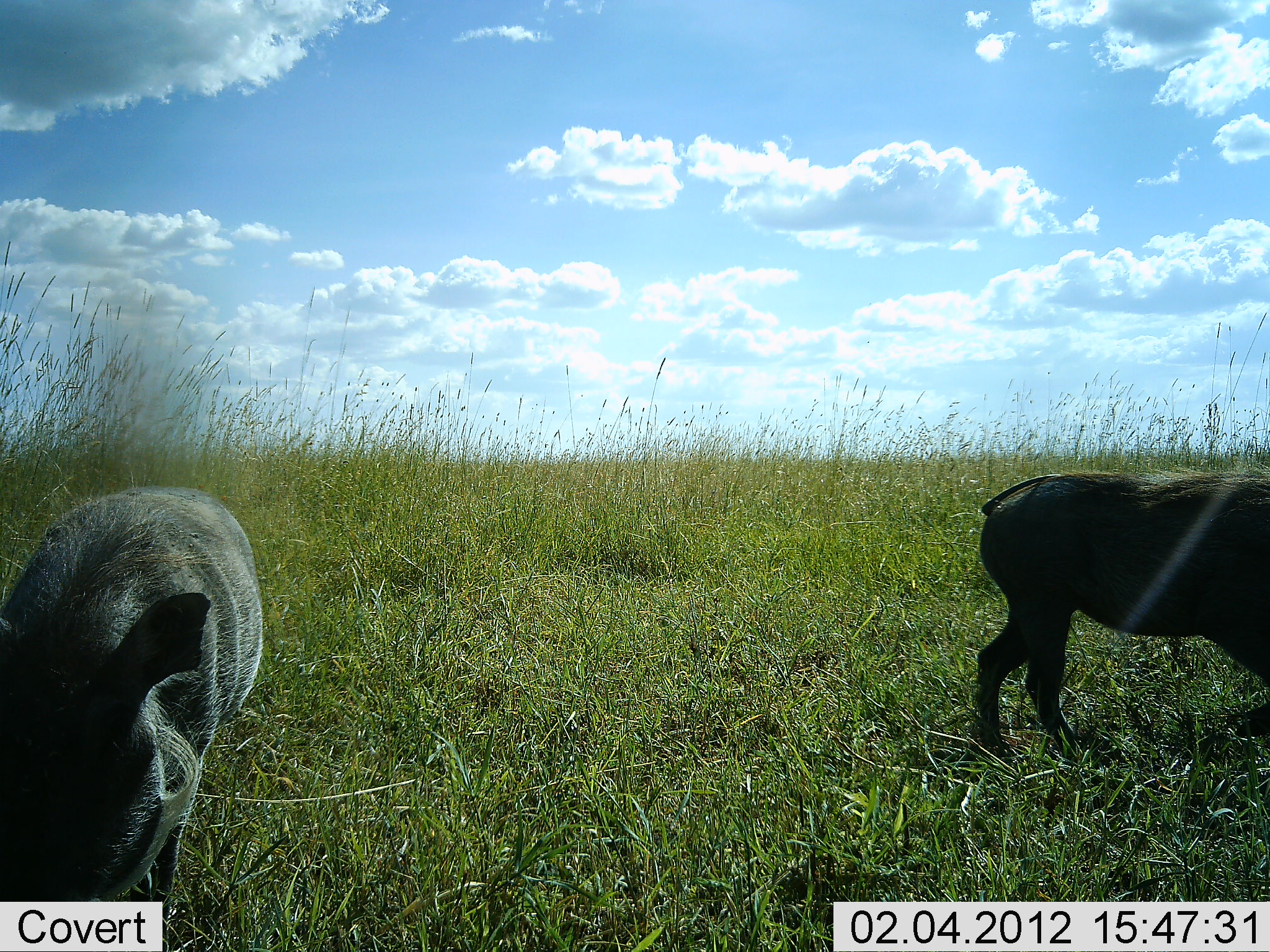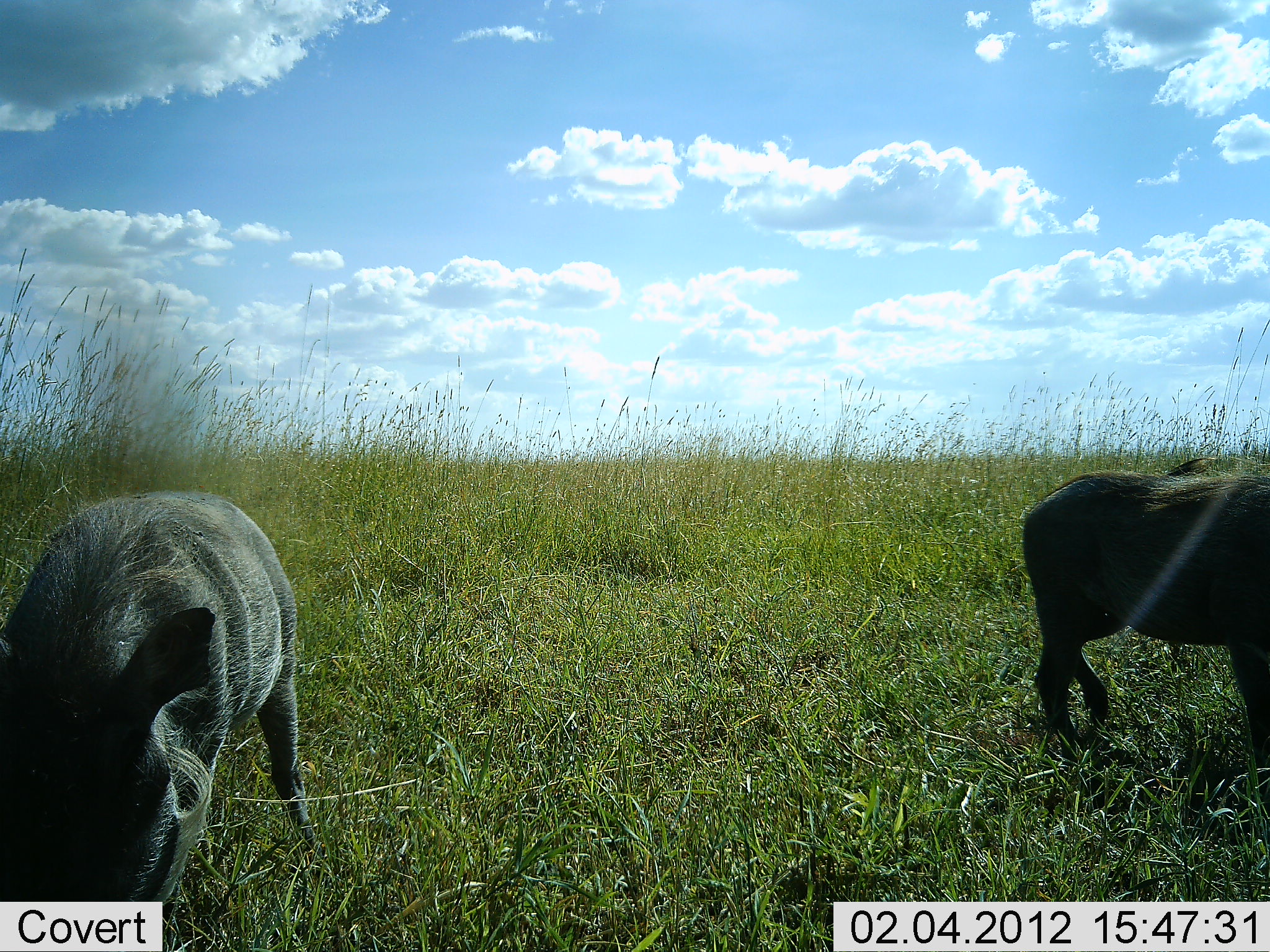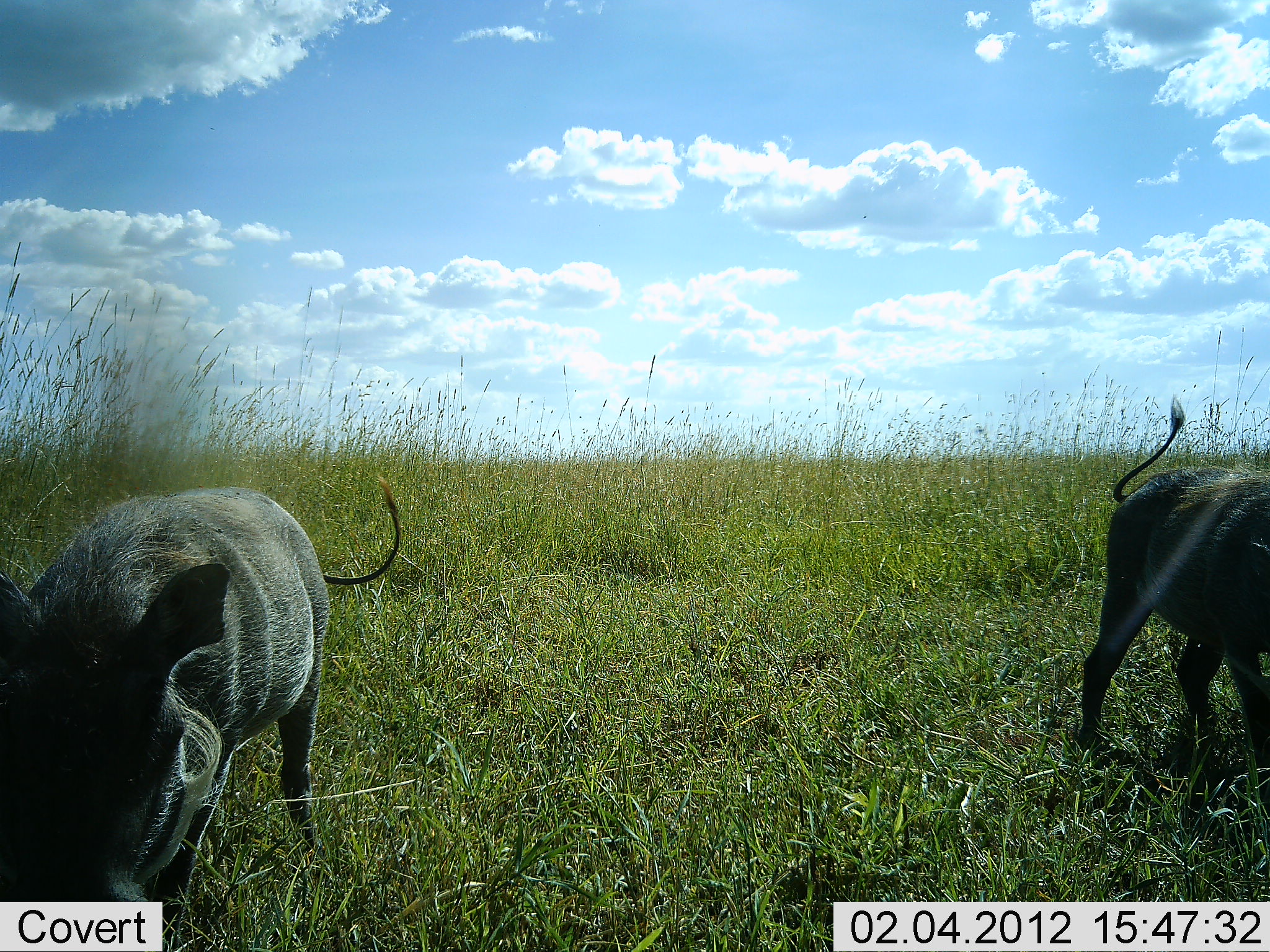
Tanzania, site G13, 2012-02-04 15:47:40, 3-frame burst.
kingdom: Animalia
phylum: Chordata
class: Mammalia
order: Artiodactyla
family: Suidae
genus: Phacochoerus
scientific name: Phacochoerus africanus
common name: warthog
Warthog (Phacochoerus africanus), count 2. Behavior (volunteer vote fractions): standing 33%, resting 0%, moving 40%, interacting 0%. Young present (vote fraction): 0%. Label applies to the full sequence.